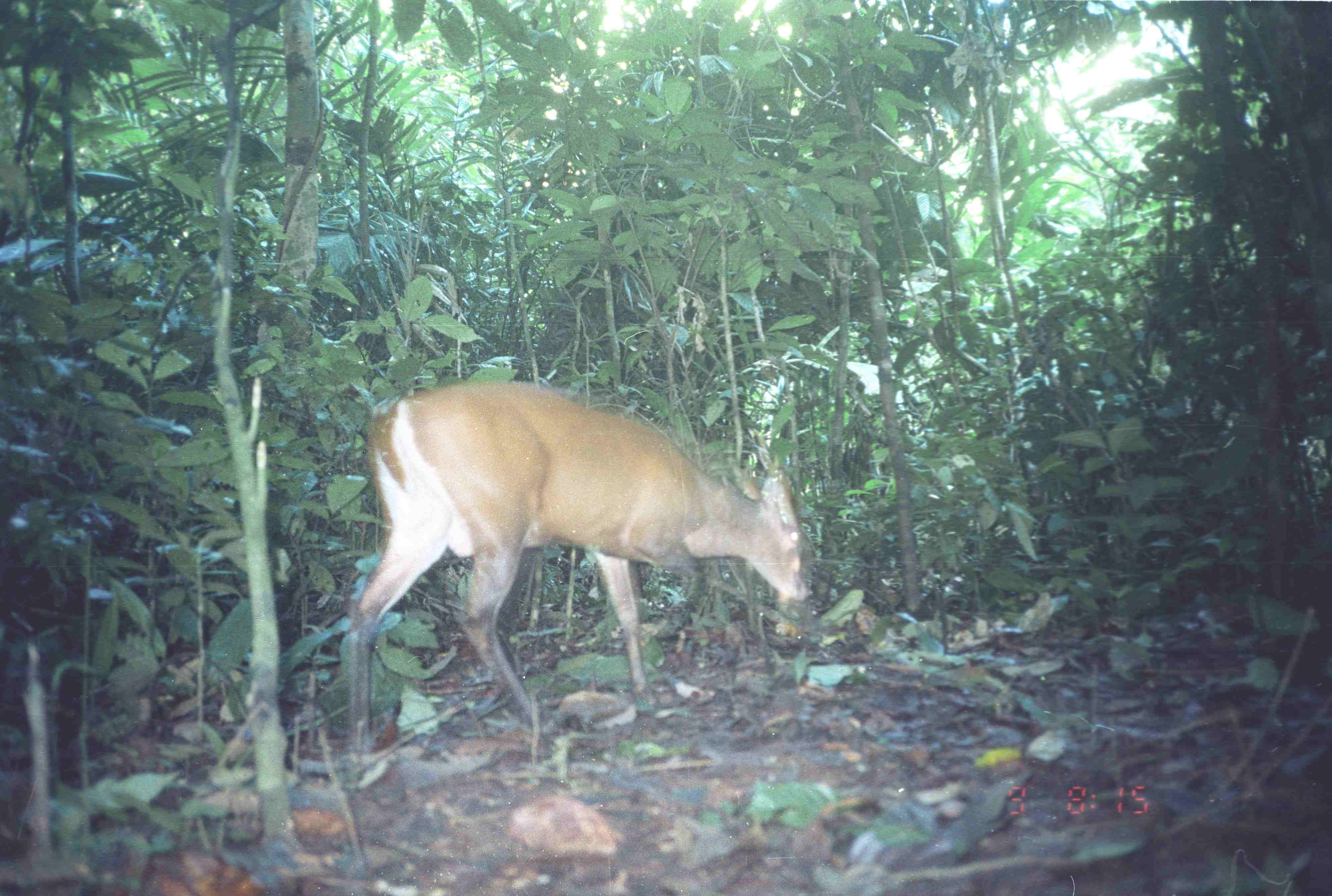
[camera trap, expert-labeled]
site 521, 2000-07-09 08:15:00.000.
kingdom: Animalia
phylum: Chordata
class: Mammalia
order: Artiodactyla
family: Cervidae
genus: Muntiacus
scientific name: Muntiacus muntjak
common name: southern red muntjac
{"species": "Muntiacus muntjak (southern red muntjac)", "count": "1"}